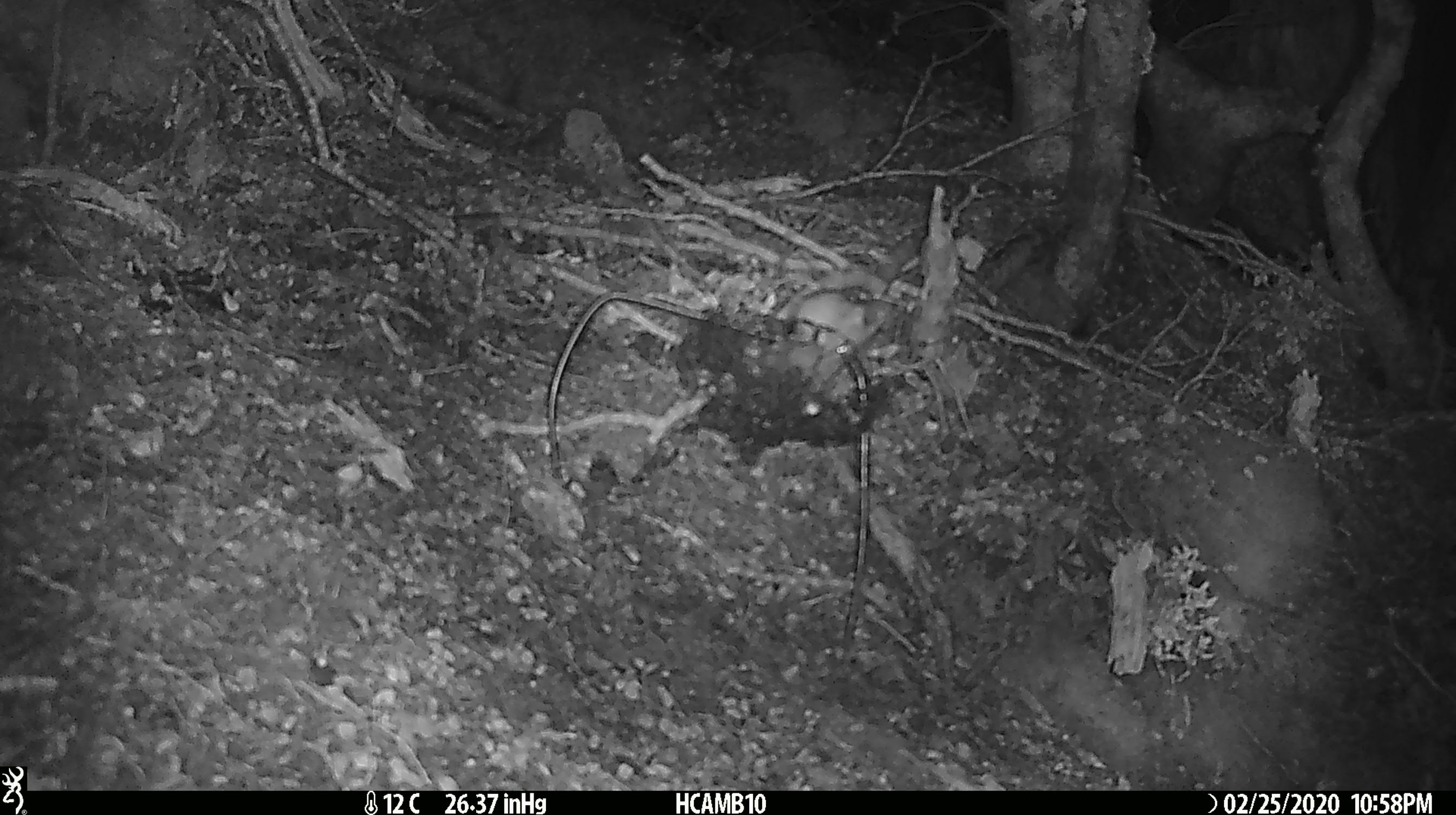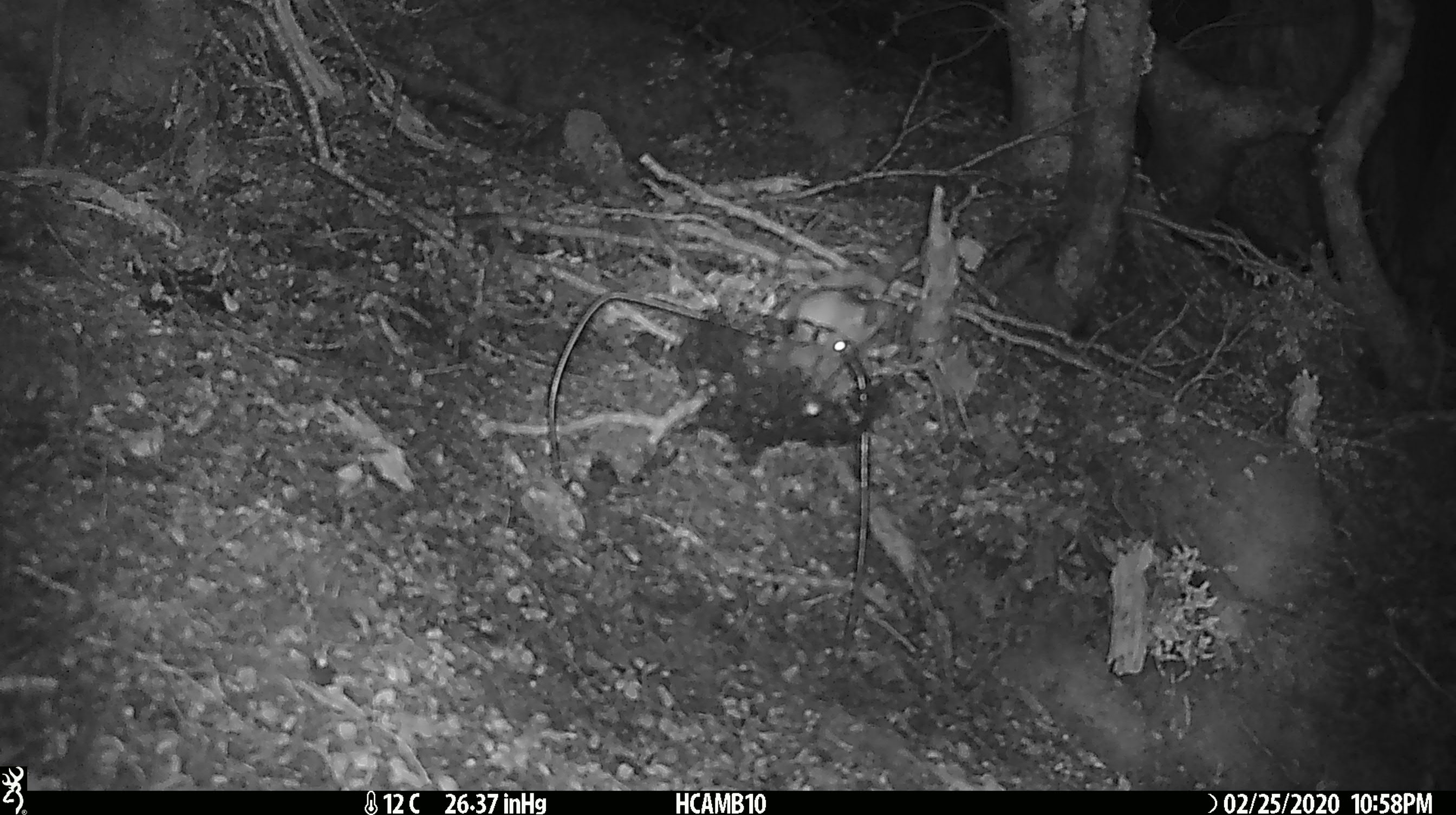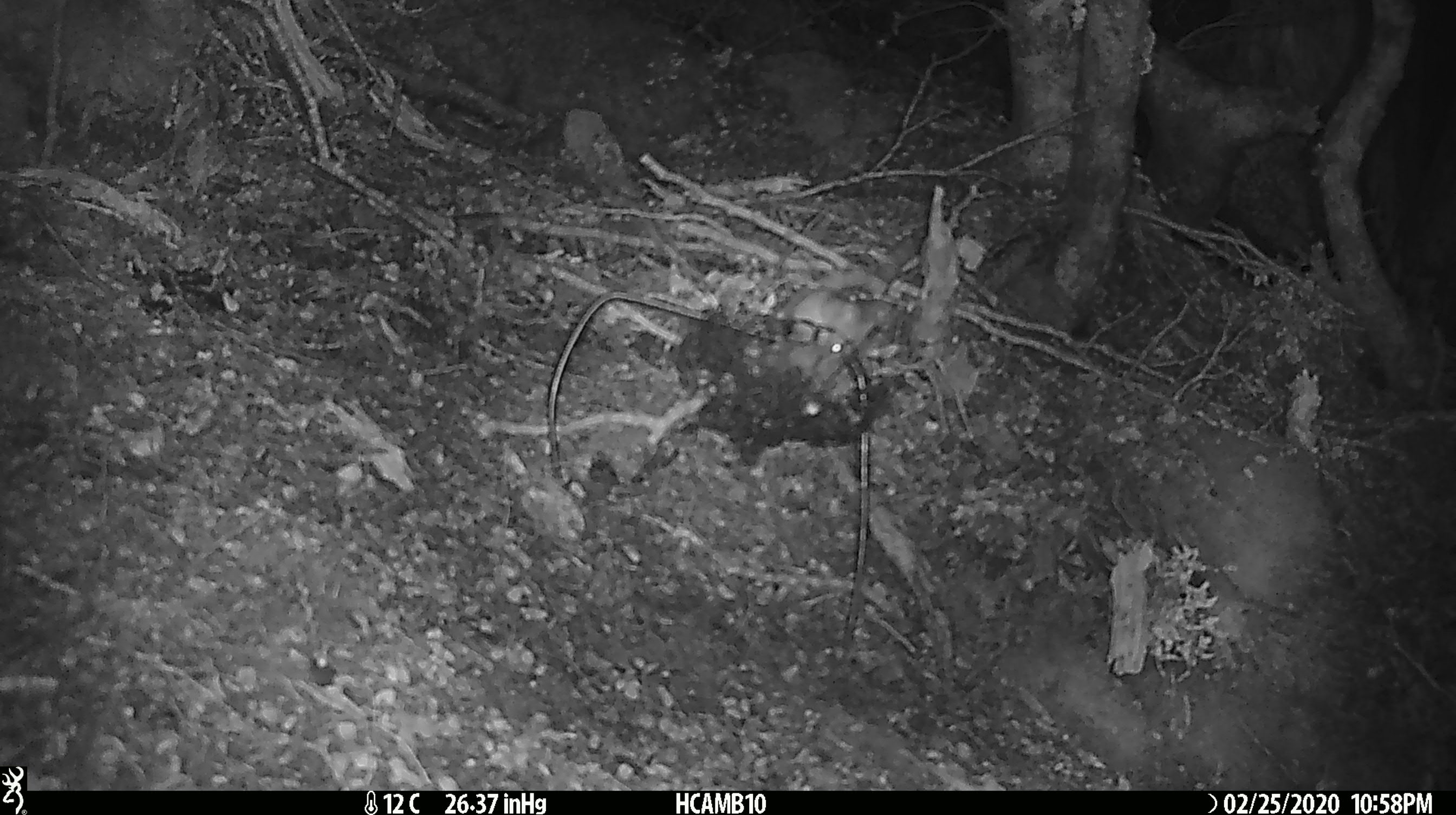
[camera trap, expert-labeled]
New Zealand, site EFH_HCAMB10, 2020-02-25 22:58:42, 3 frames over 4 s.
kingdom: Animalia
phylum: Chordata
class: Mammalia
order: Rodentia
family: Muridae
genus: Mus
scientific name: Mus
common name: mouse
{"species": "mouse (Mus)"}